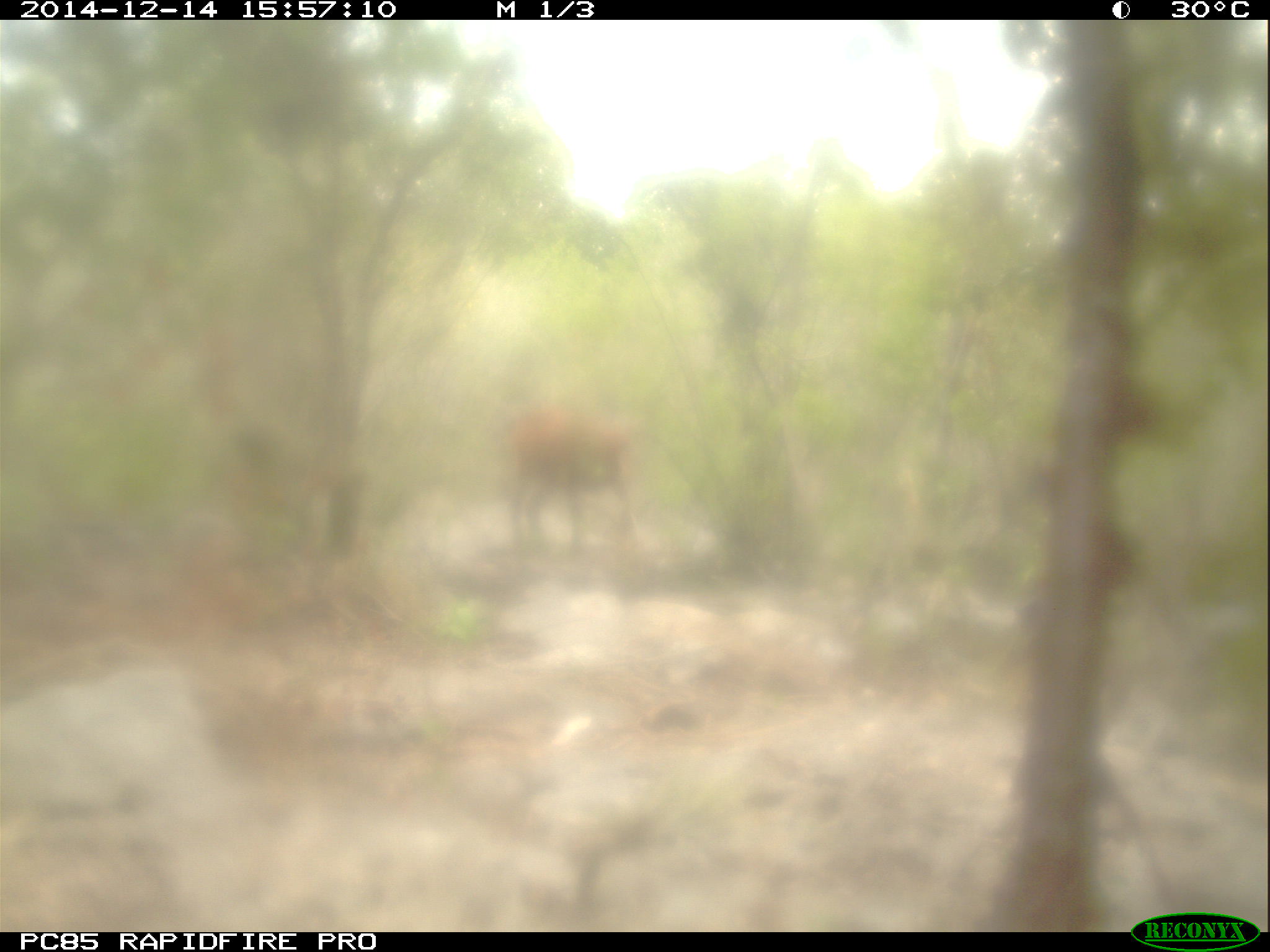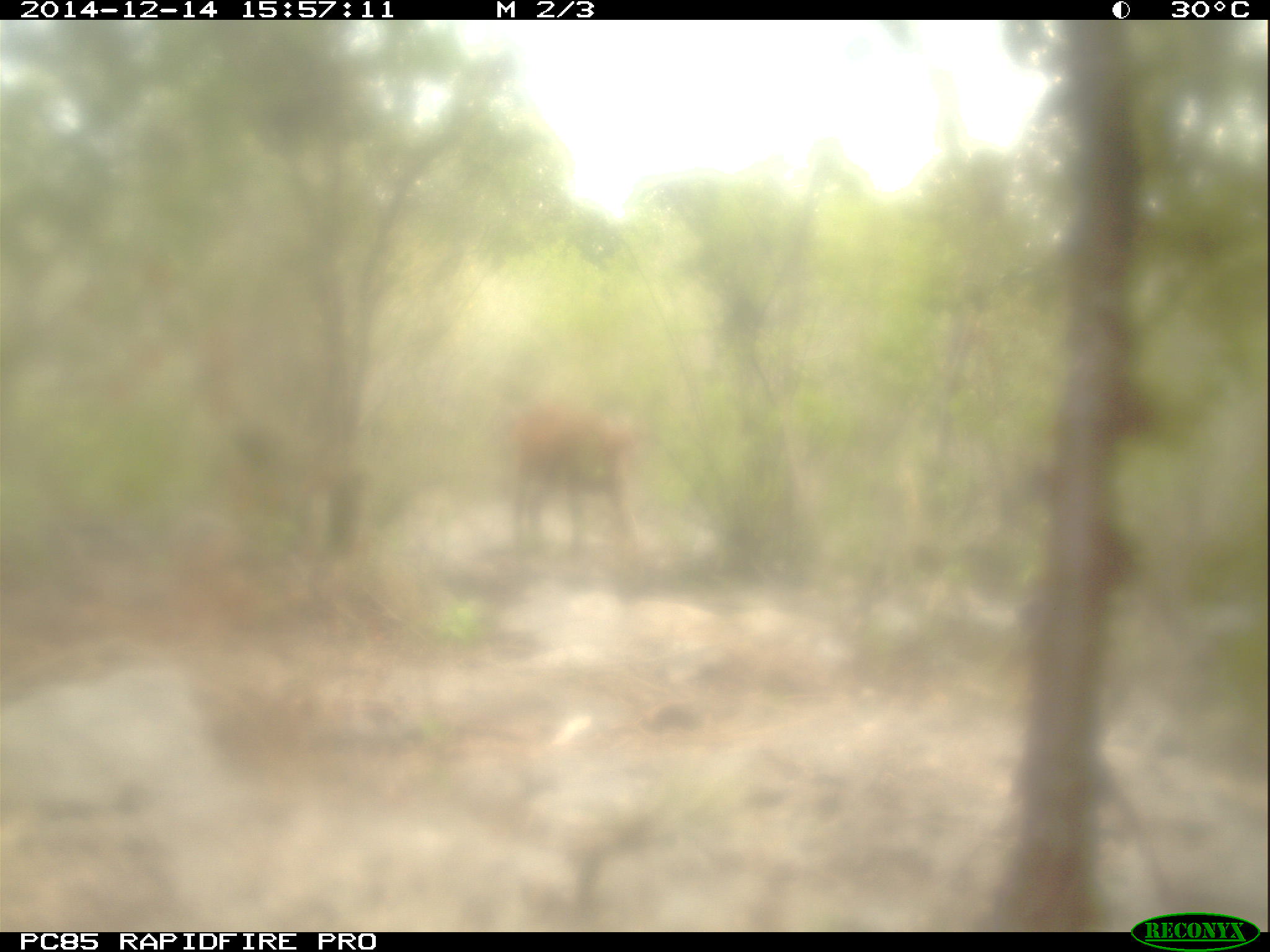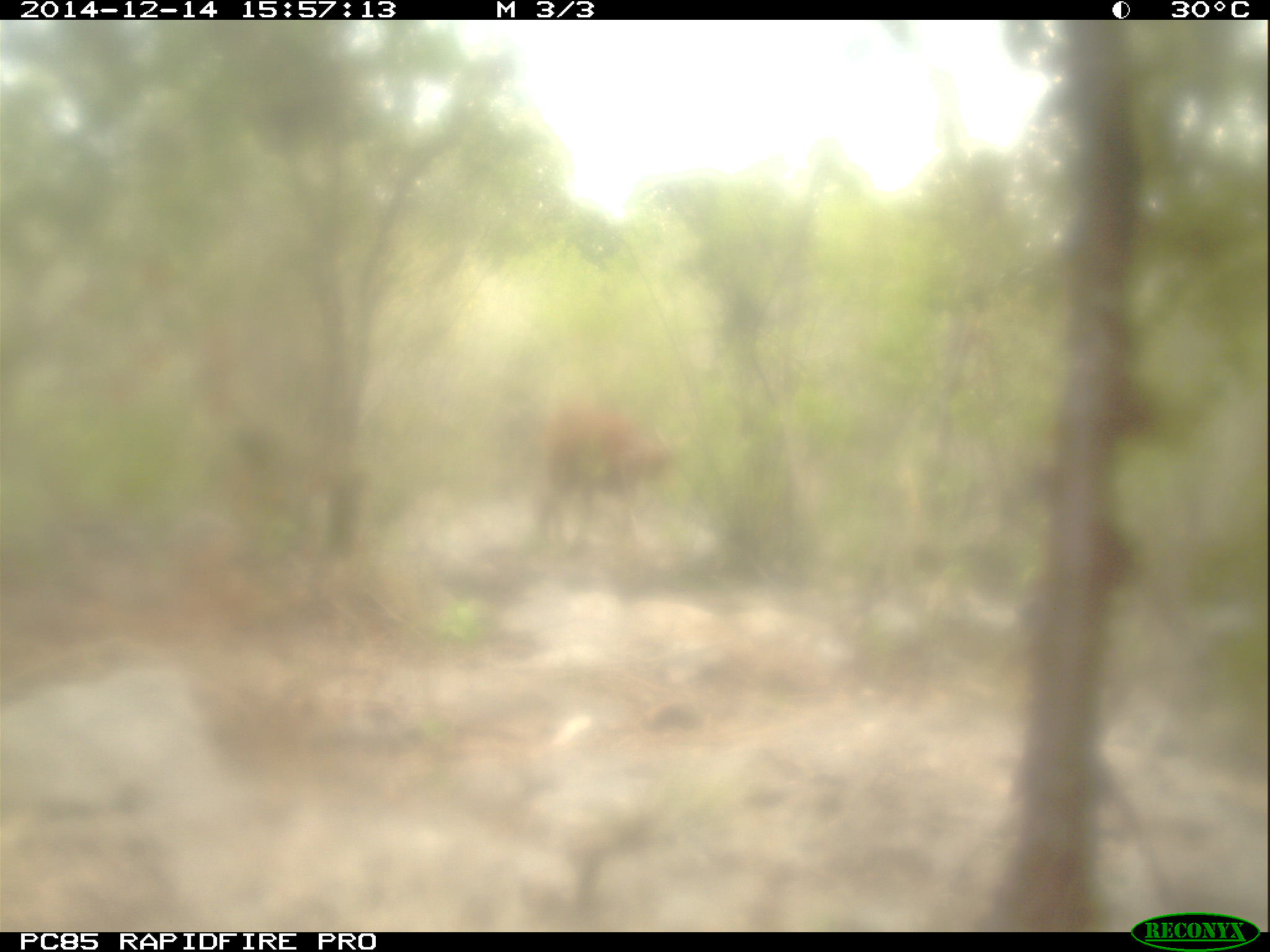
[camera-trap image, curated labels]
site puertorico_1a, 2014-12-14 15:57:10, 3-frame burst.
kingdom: Animalia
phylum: Chordata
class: Mammalia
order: Artiodactyla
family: Bovidae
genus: Capra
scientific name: Capra hircus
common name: goat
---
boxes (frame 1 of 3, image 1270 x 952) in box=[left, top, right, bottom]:
goat: box=[499, 403, 644, 552]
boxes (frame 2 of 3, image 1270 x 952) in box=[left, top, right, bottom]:
goat: box=[502, 398, 647, 556]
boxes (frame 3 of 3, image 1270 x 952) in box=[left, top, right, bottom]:
goat: box=[529, 400, 684, 549]